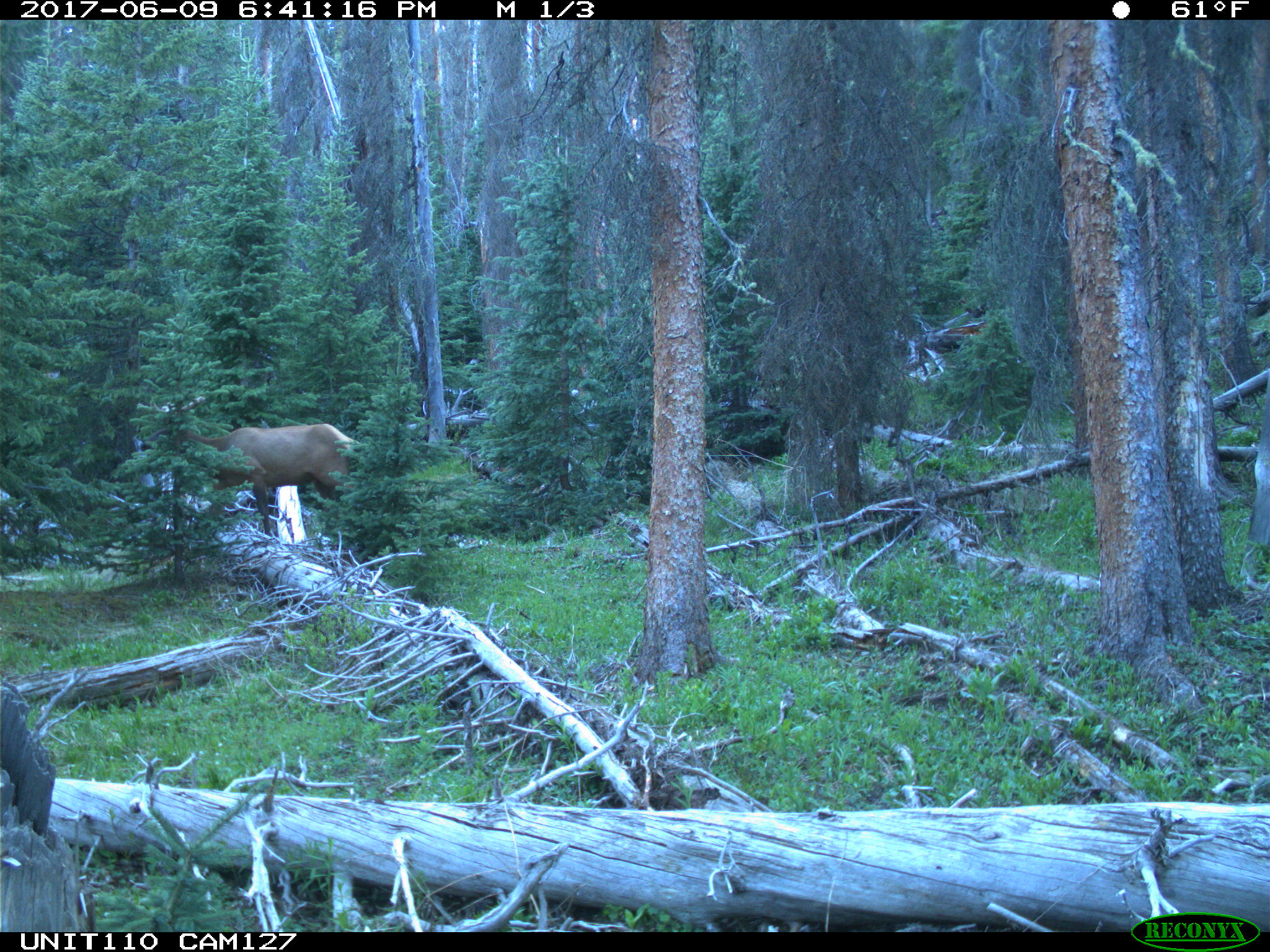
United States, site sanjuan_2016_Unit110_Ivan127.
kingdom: Animalia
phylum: Chordata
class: Mammalia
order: Artiodactyla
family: Cervidae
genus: Cervus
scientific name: Cervus elaphus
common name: red deer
Cervus elaphus (red deer).